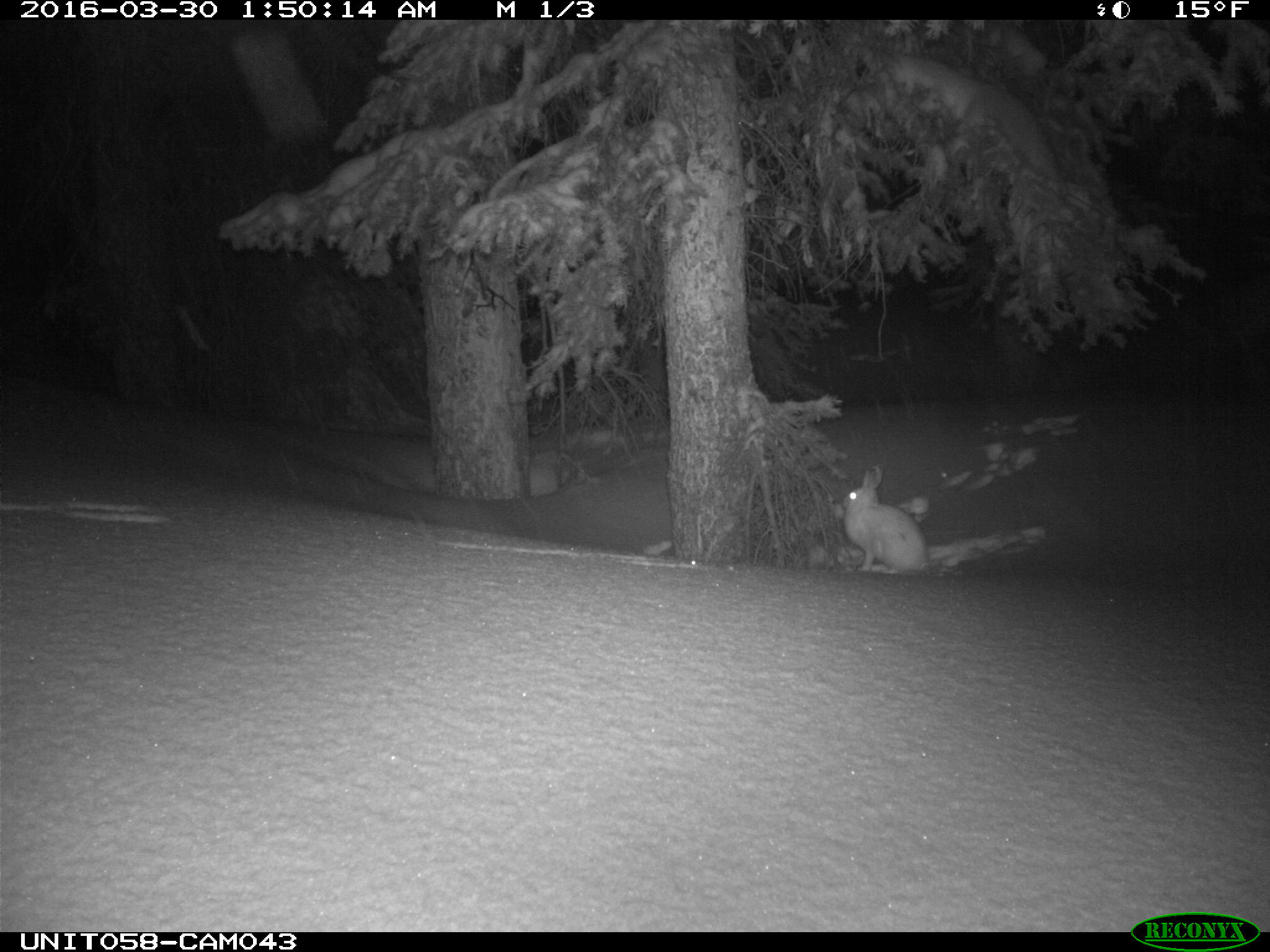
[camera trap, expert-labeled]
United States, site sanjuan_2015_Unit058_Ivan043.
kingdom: Animalia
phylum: Chordata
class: Mammalia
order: Lagomorpha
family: Leporidae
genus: Lepus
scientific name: Lepus americanus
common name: snowshoe hare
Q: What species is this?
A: Lepus americanus (snowshoe hare).